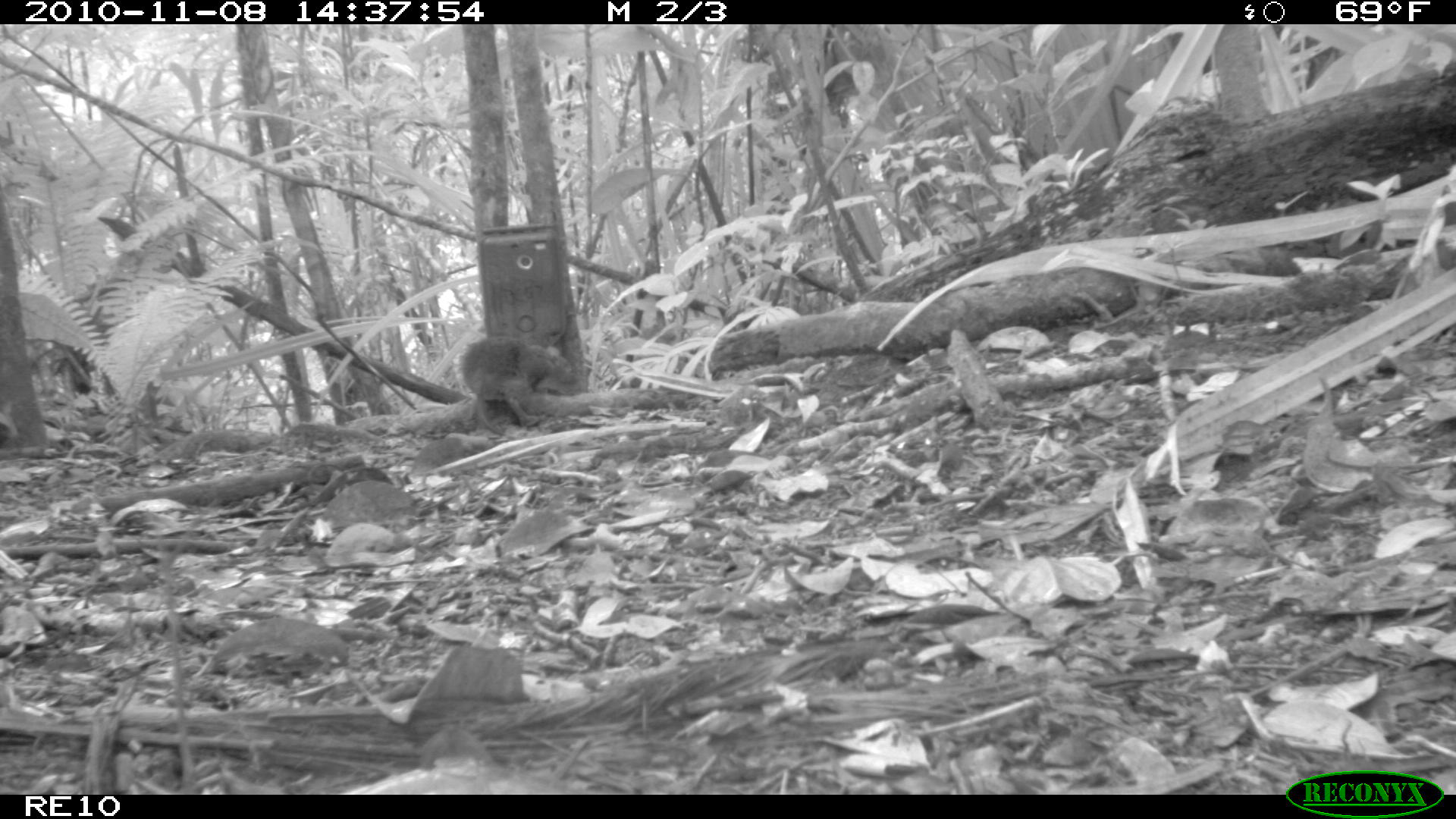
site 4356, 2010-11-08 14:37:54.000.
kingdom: Animalia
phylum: Chordata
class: Mammalia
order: Rodentia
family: Muridae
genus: Rattus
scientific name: Rattus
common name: rodent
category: unknown rat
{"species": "unknown rat (rodent) (Rattus)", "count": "1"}